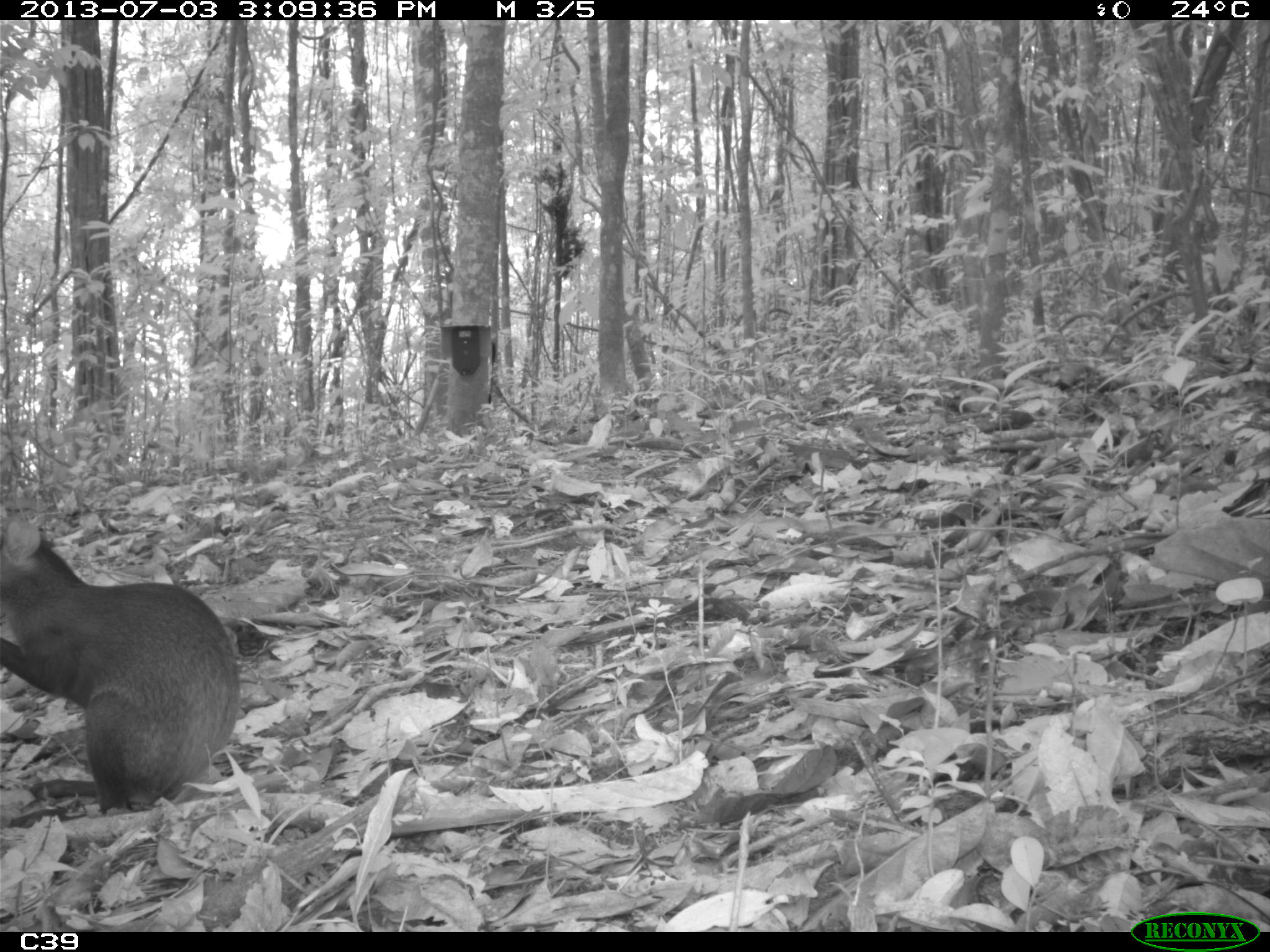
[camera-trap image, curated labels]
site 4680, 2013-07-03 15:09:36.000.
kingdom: Animalia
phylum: Chordata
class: Mammalia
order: Rodentia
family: Dasyproctidae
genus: Dasyprocta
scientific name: Dasyprocta leporina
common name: red-rumped agouti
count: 1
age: adult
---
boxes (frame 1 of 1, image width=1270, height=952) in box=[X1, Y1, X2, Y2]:
dasyprocta leporina: box=[0, 504, 243, 817]